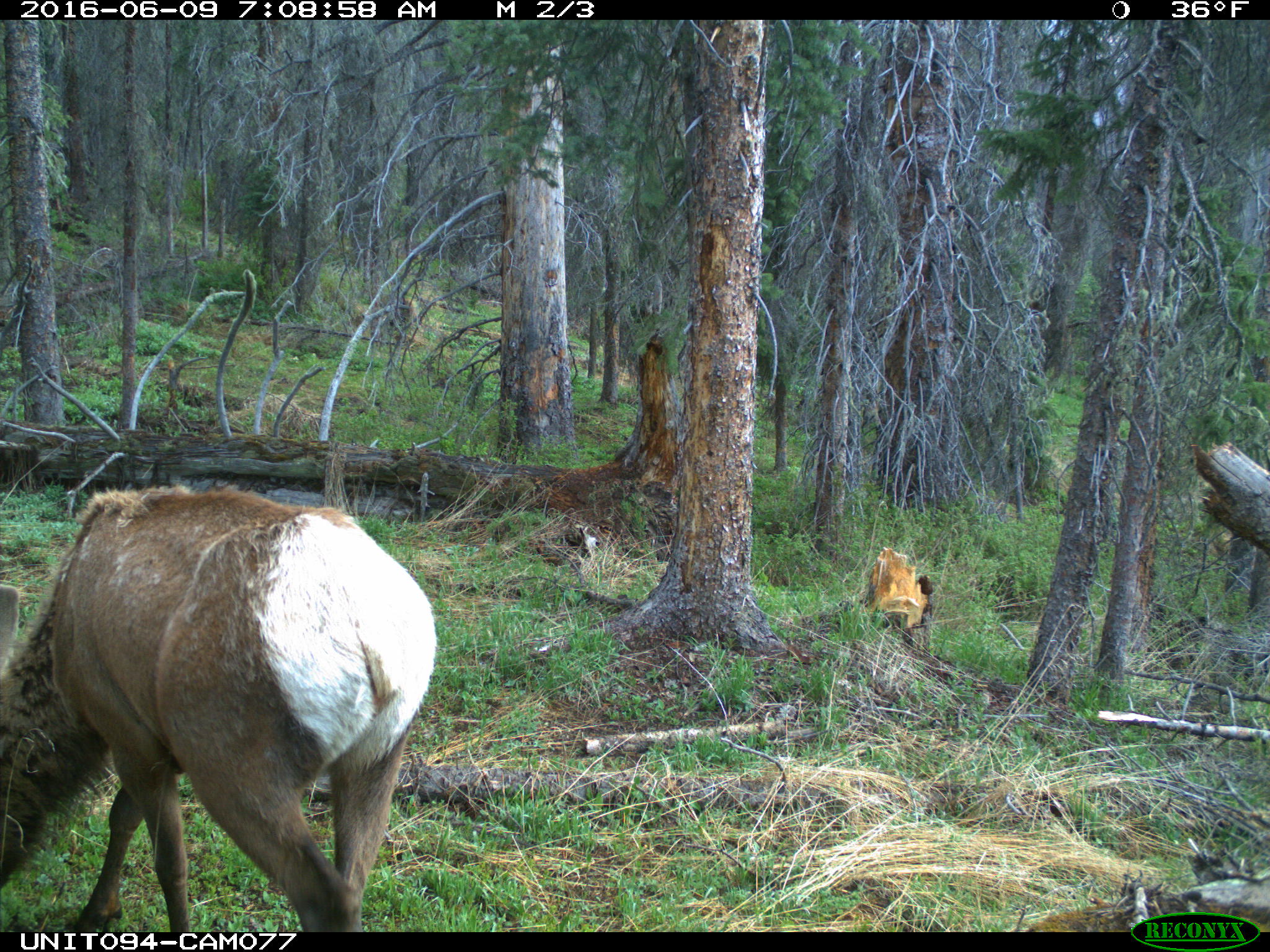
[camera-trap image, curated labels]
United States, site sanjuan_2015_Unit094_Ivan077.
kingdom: Animalia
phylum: Chordata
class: Mammalia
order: Artiodactyla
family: Cervidae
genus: Cervus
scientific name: Cervus elaphus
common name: red deer